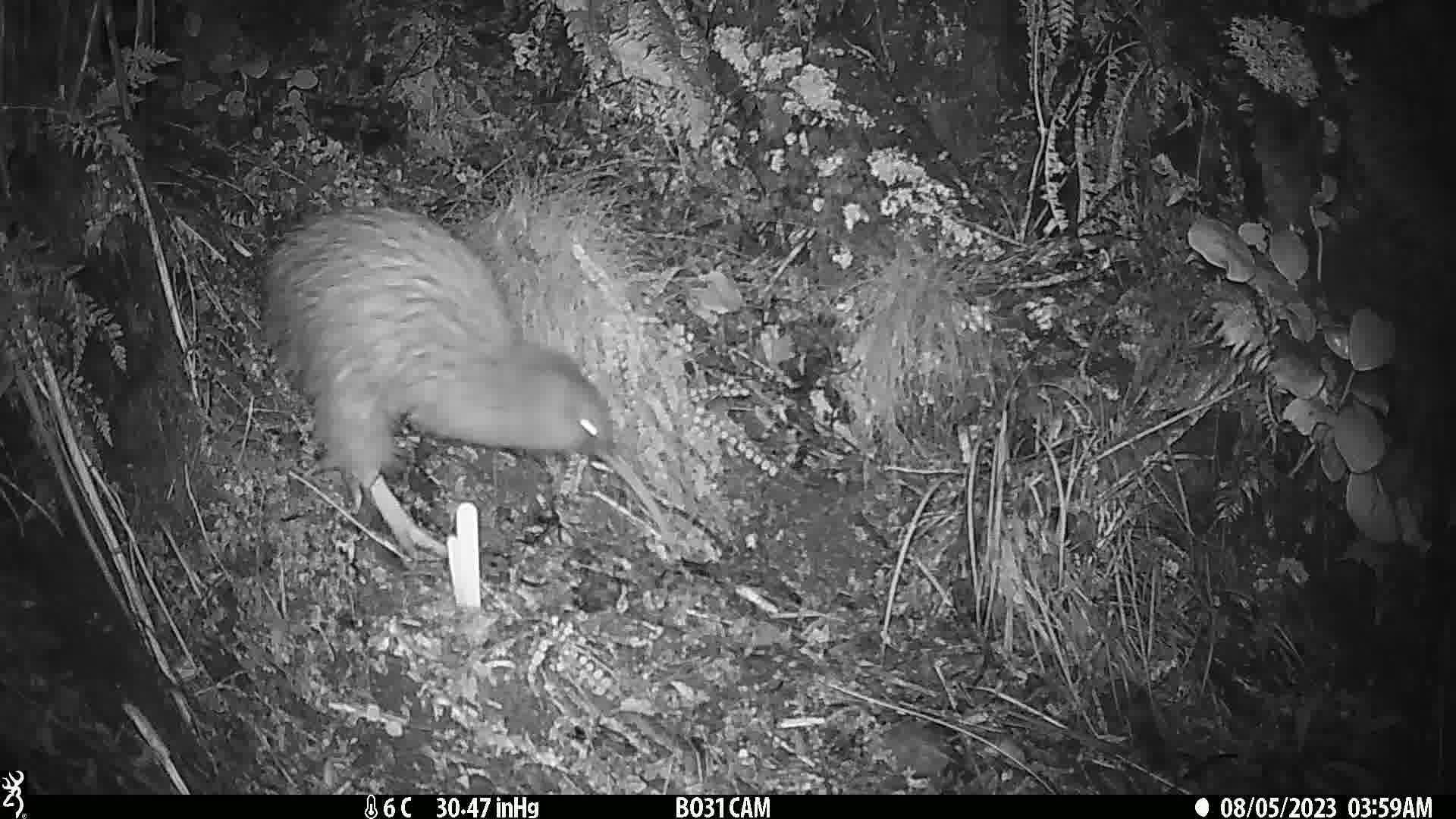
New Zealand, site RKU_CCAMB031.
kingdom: Animalia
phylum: Chordata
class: Aves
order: Apterygiformes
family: Apterygidae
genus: Apteryx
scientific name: Apteryx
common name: kiwi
Kiwi (Apteryx).